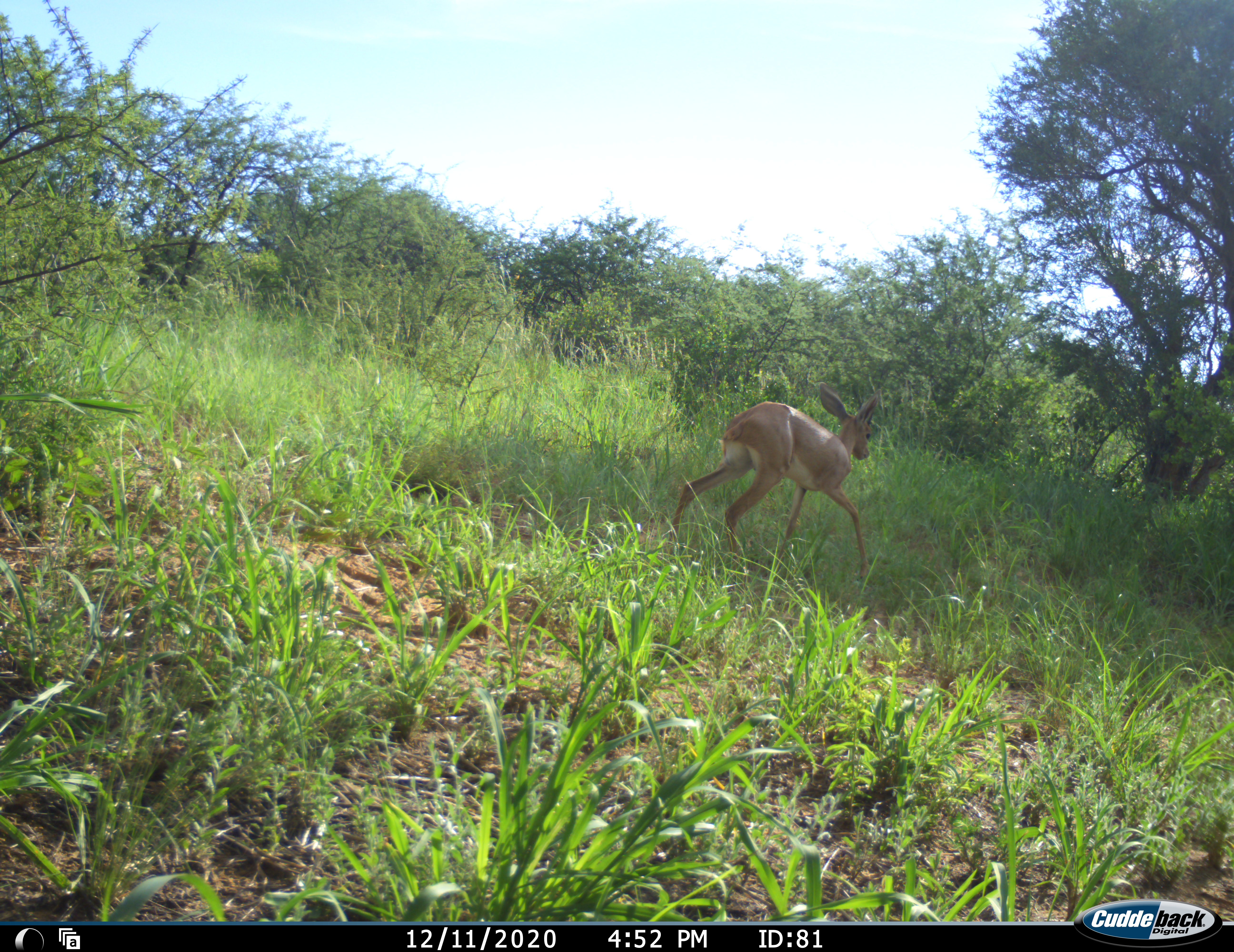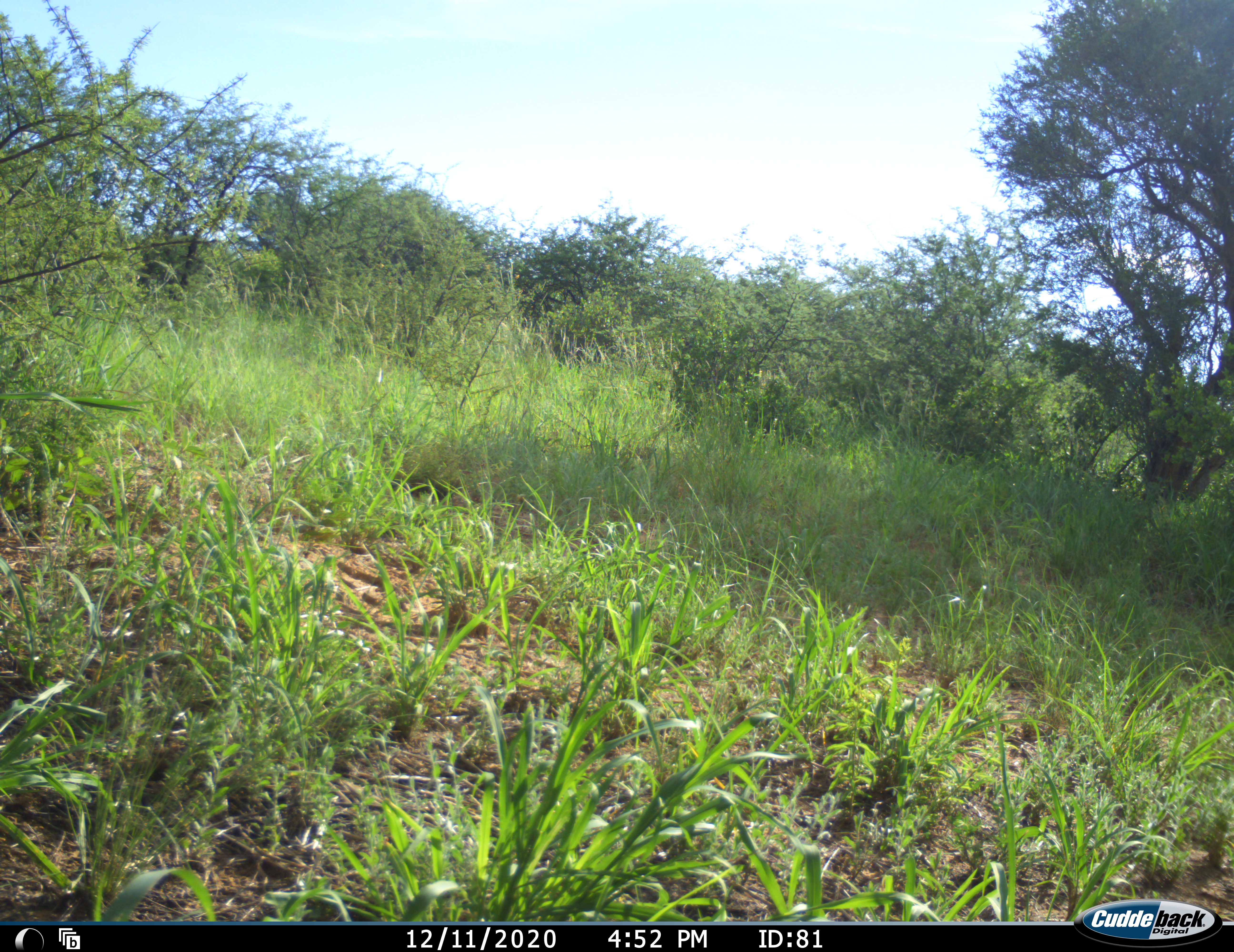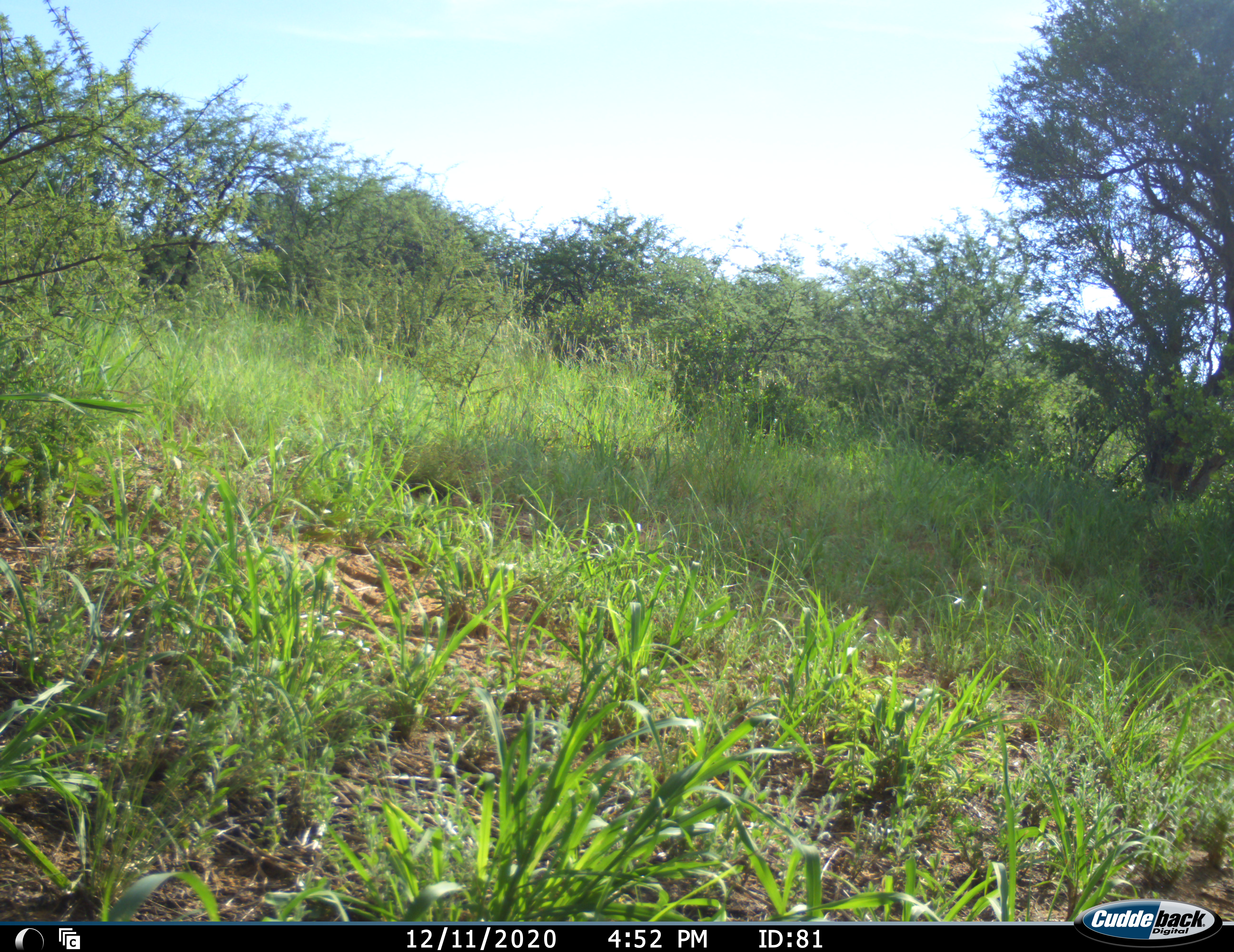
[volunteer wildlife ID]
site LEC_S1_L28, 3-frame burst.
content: unidentified animal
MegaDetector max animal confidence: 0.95